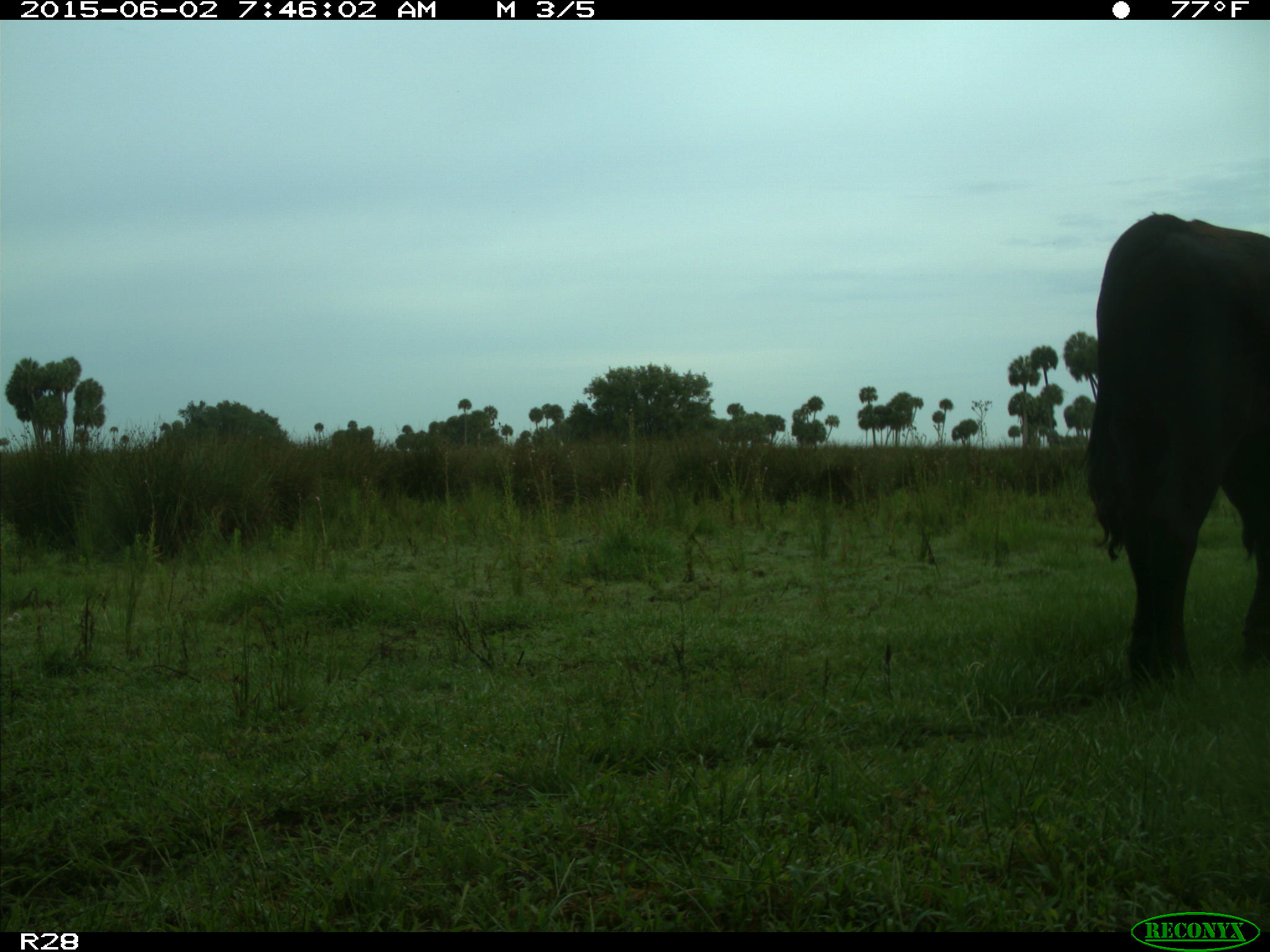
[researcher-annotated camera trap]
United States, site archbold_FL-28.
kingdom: Animalia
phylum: Chordata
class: Mammalia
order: Artiodactyla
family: Bovidae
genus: Bos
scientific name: Bos taurus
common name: domestic cow